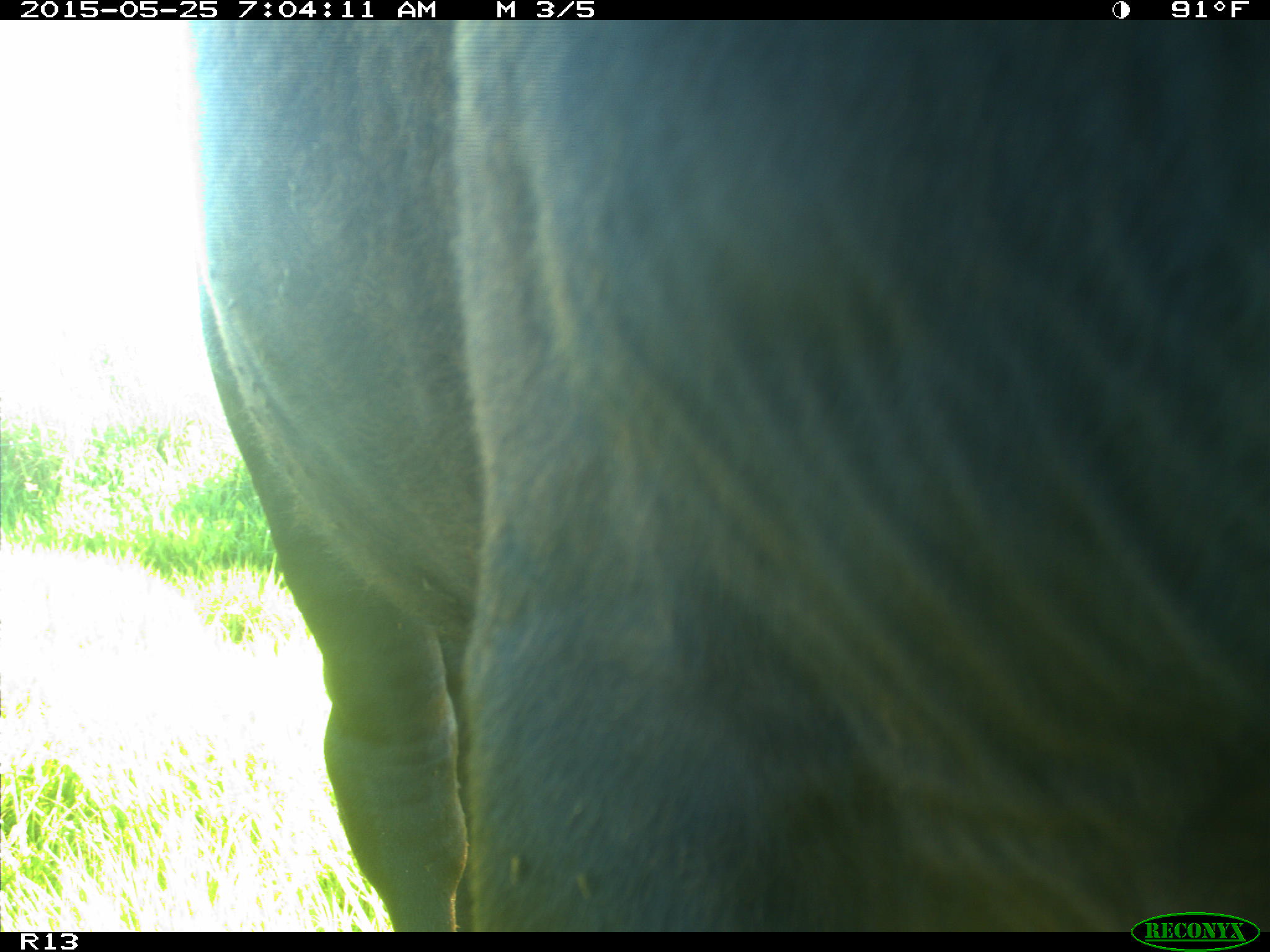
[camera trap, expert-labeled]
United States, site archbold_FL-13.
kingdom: Animalia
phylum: Chordata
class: Mammalia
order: Artiodactyla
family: Bovidae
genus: Bos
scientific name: Bos taurus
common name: domestic cow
Bos taurus (domestic cow).